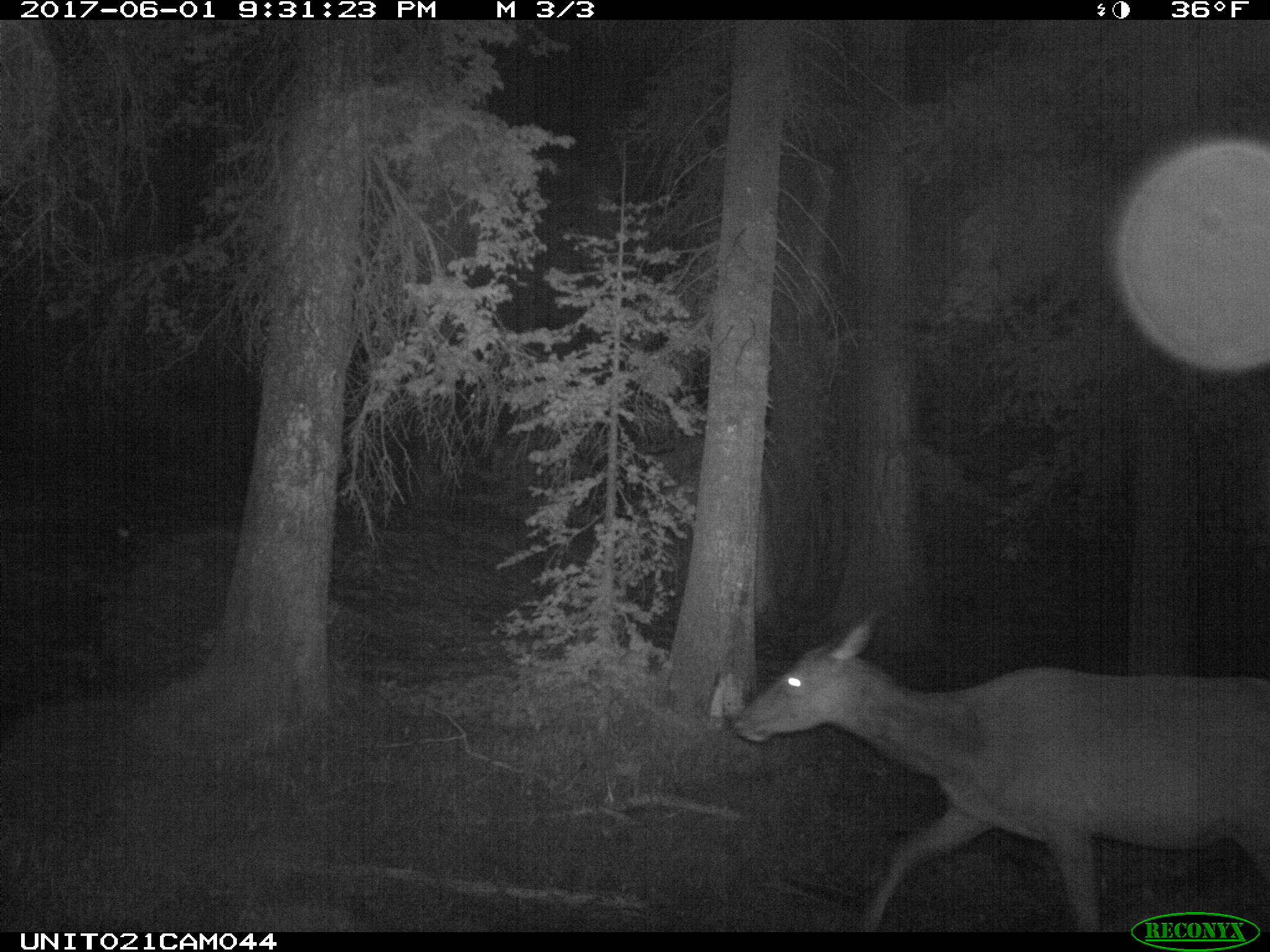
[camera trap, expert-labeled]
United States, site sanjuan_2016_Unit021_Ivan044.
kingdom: Animalia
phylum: Chordata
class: Mammalia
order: Artiodactyla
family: Cervidae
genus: Cervus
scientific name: Cervus elaphus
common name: red deer